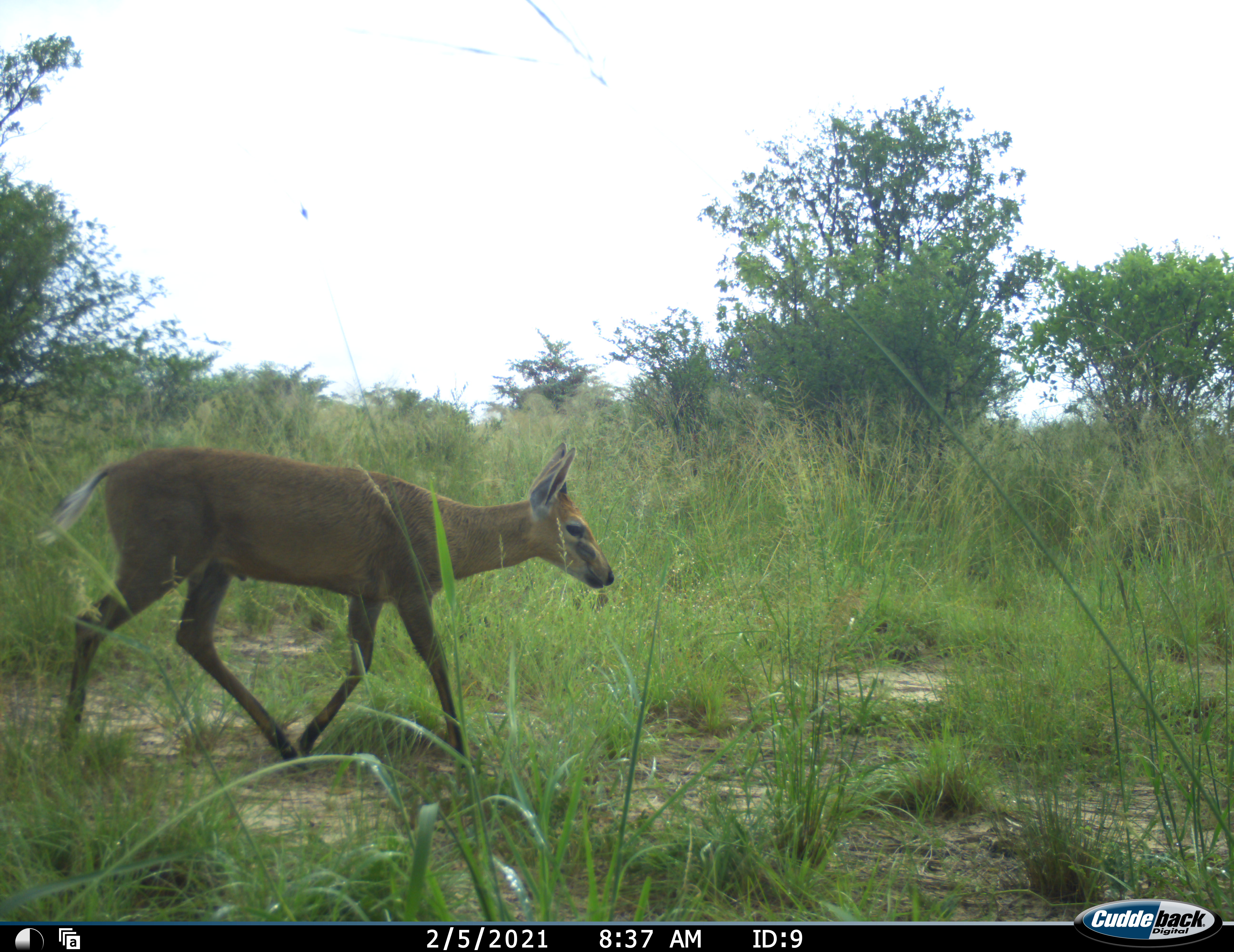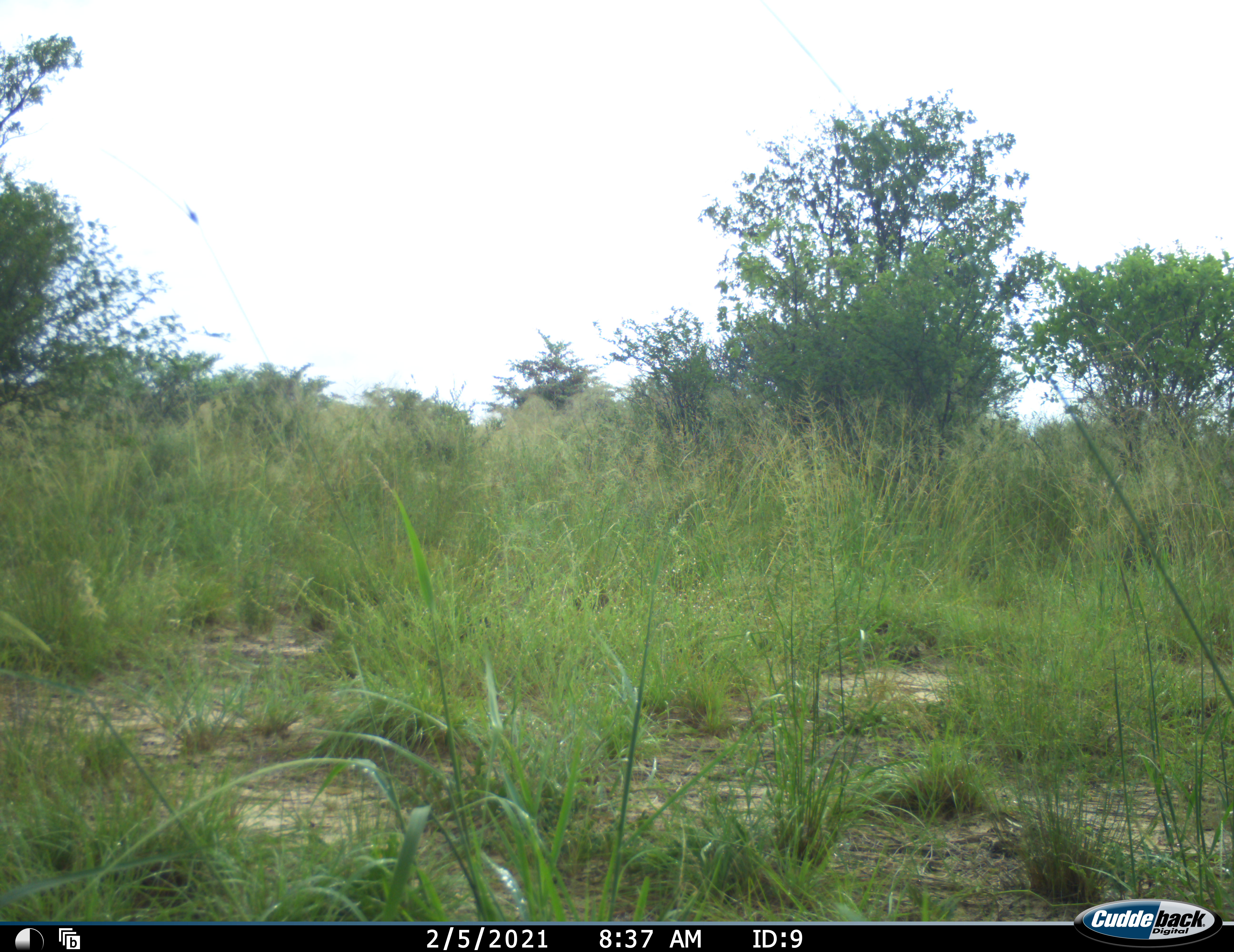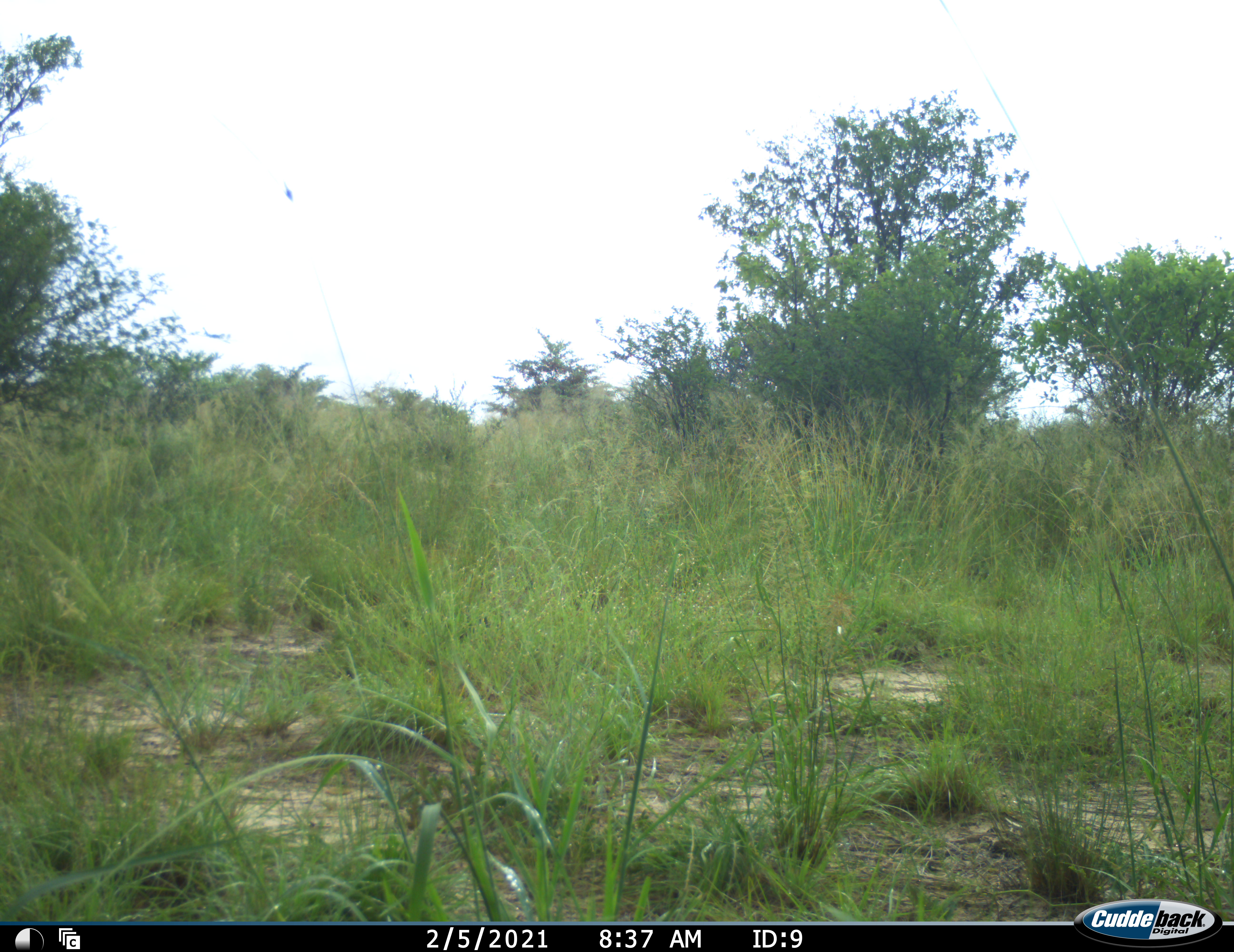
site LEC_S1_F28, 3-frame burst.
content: unidentified animal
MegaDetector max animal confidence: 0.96